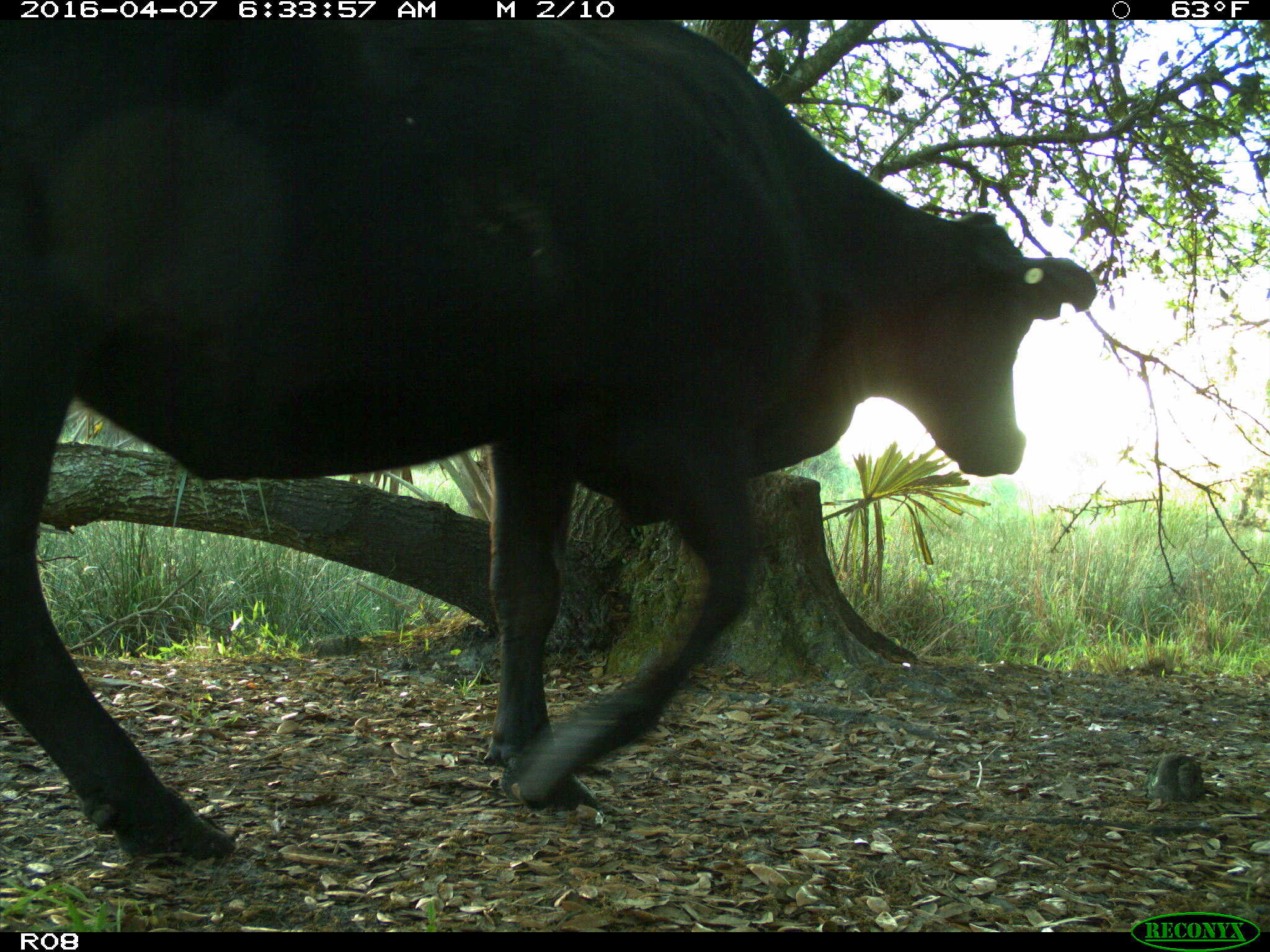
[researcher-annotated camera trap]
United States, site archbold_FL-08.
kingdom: Animalia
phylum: Chordata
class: Mammalia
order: Artiodactyla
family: Bovidae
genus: Bos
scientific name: Bos taurus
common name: domestic cow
Bos taurus (domestic cow).